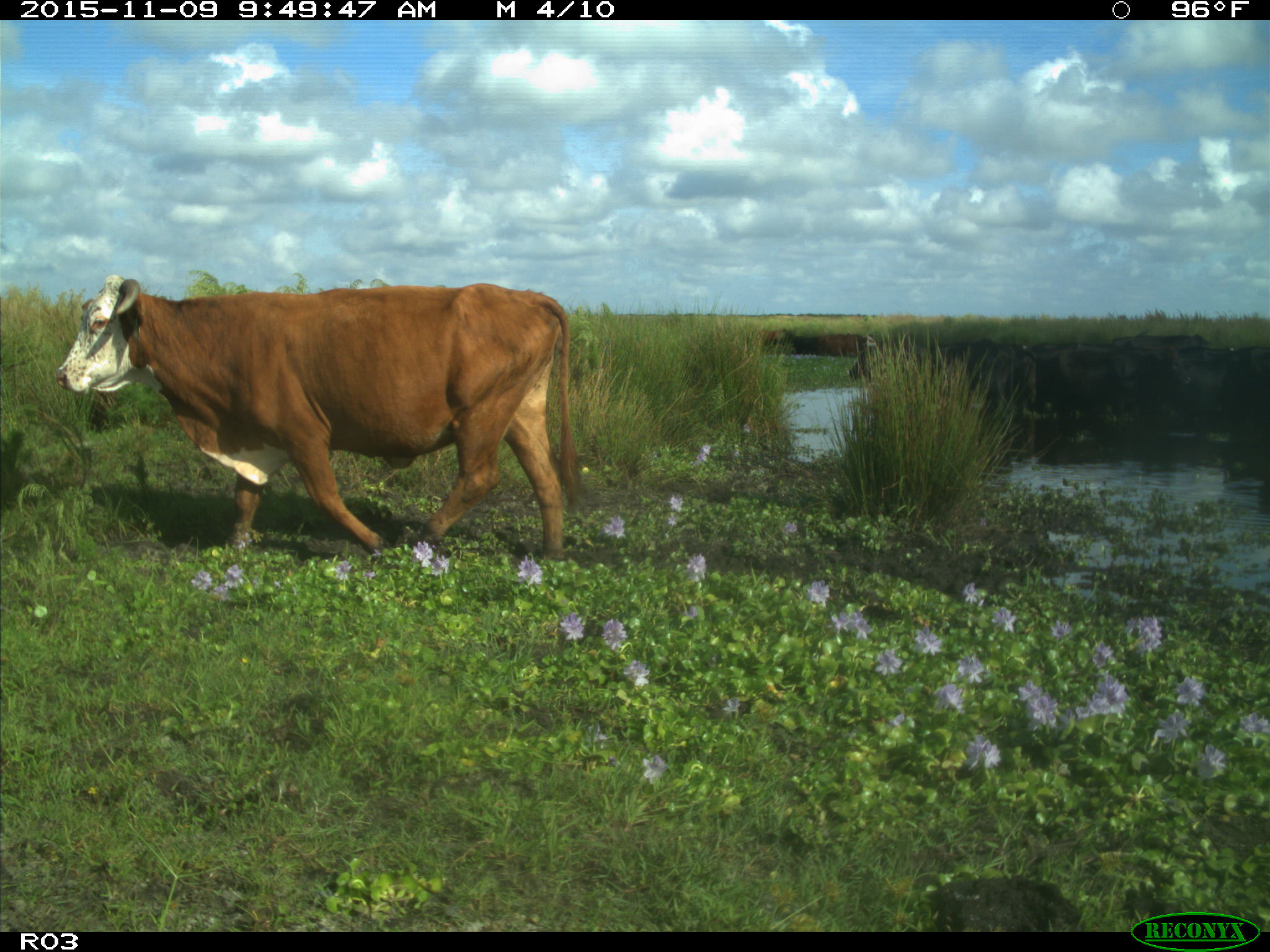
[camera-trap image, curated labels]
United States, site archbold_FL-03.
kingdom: Animalia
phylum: Chordata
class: Mammalia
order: Artiodactyla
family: Bovidae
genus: Bos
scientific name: Bos taurus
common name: domestic cow